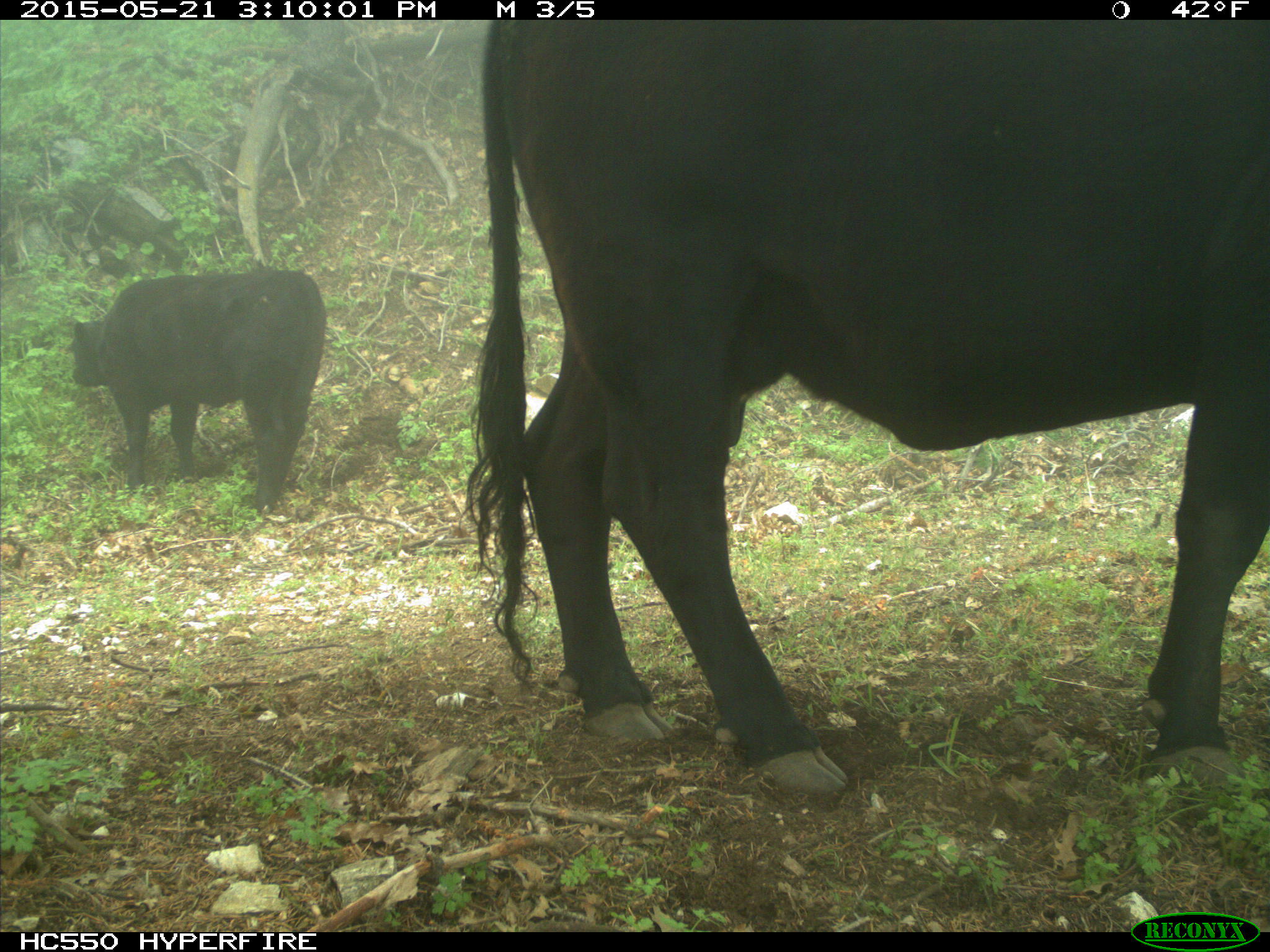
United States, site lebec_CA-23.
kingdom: Animalia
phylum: Chordata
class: Mammalia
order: Artiodactyla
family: Bovidae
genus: Bos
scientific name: Bos taurus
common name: domestic cow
Bos taurus (domestic cow).